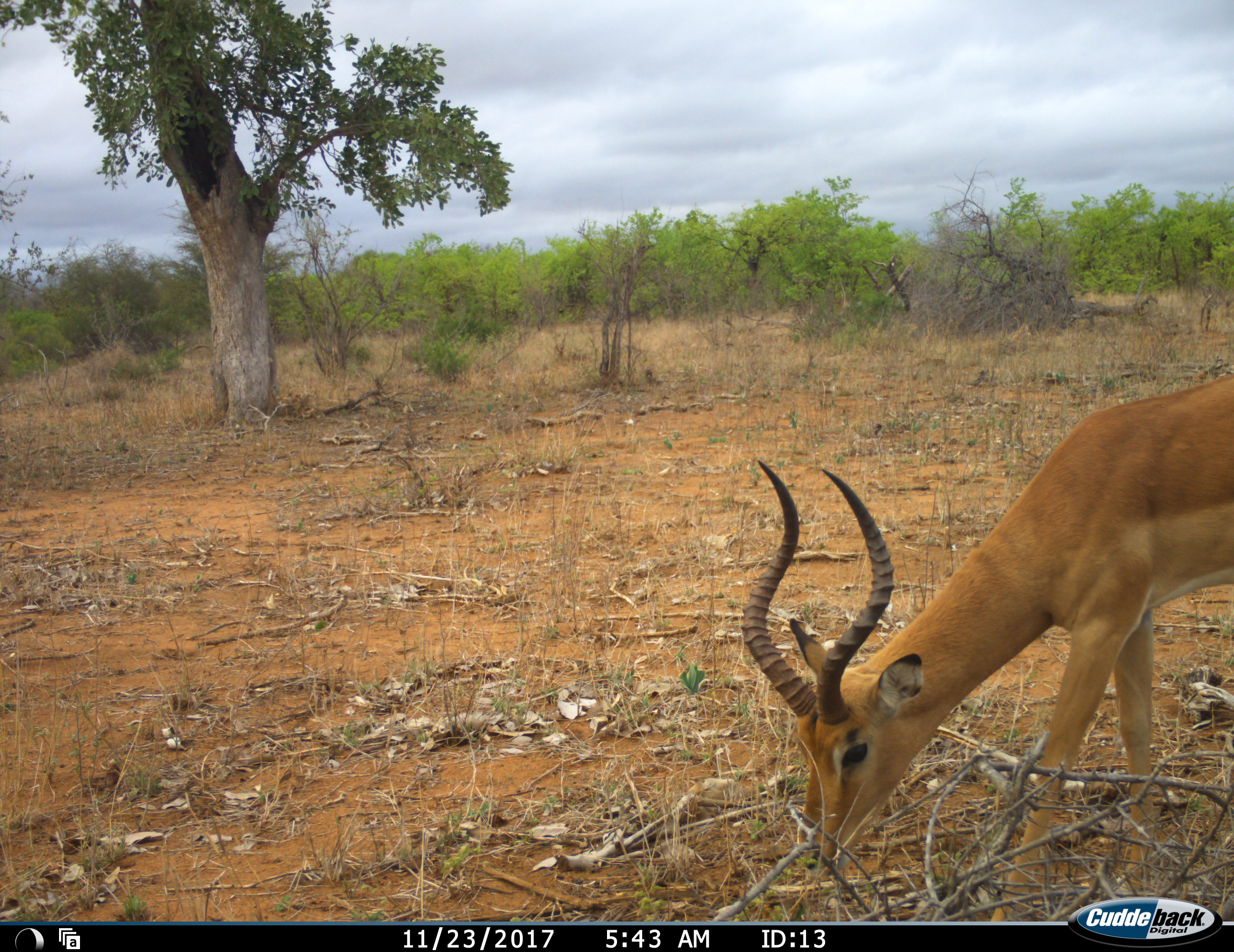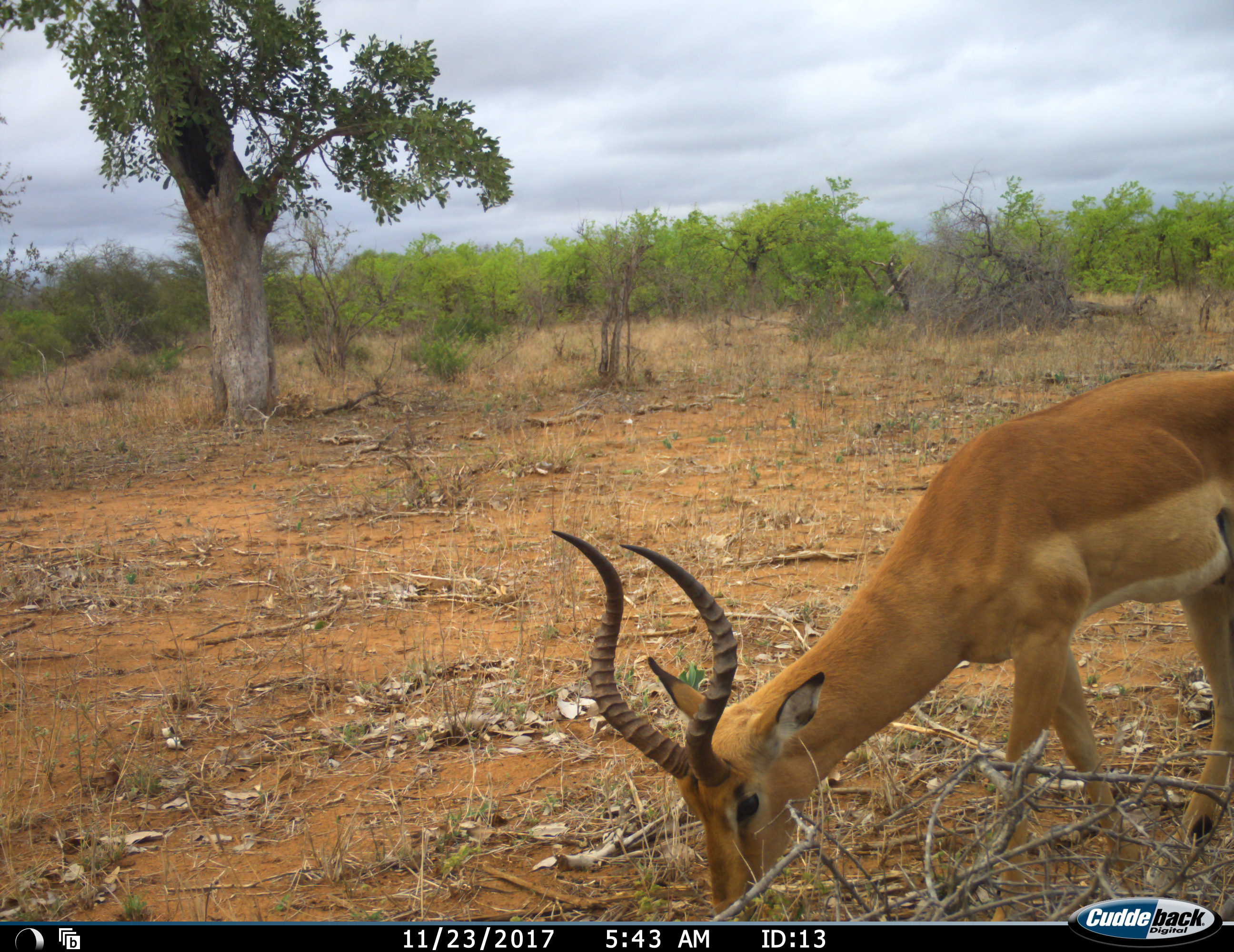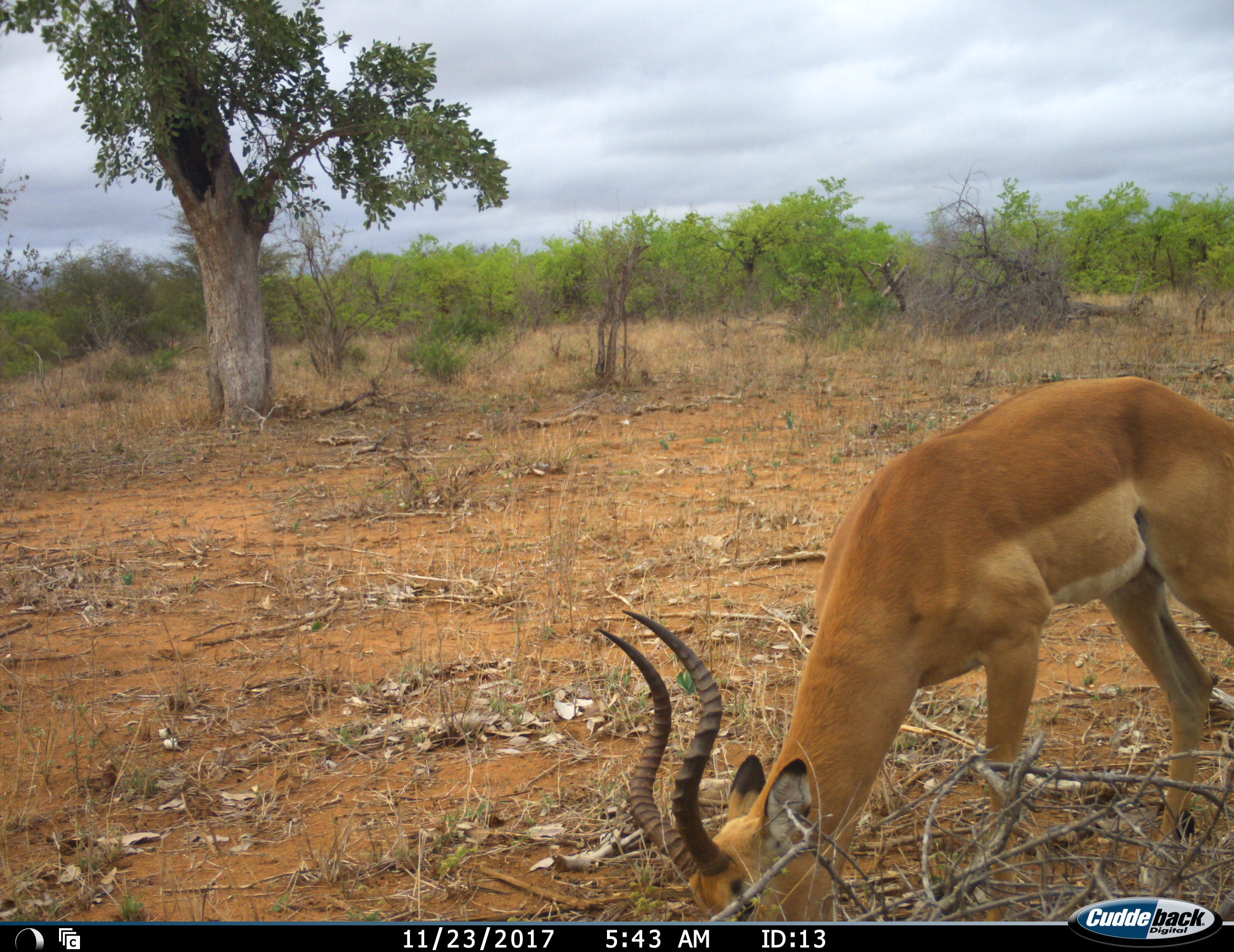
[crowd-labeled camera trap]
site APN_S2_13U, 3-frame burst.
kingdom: Animalia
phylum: Chordata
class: Mammalia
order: Artiodactyla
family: Bovidae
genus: Aepyceros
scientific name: Aepyceros melampus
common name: impala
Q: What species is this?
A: Impala (Aepyceros melampus).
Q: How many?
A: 1.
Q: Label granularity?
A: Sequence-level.